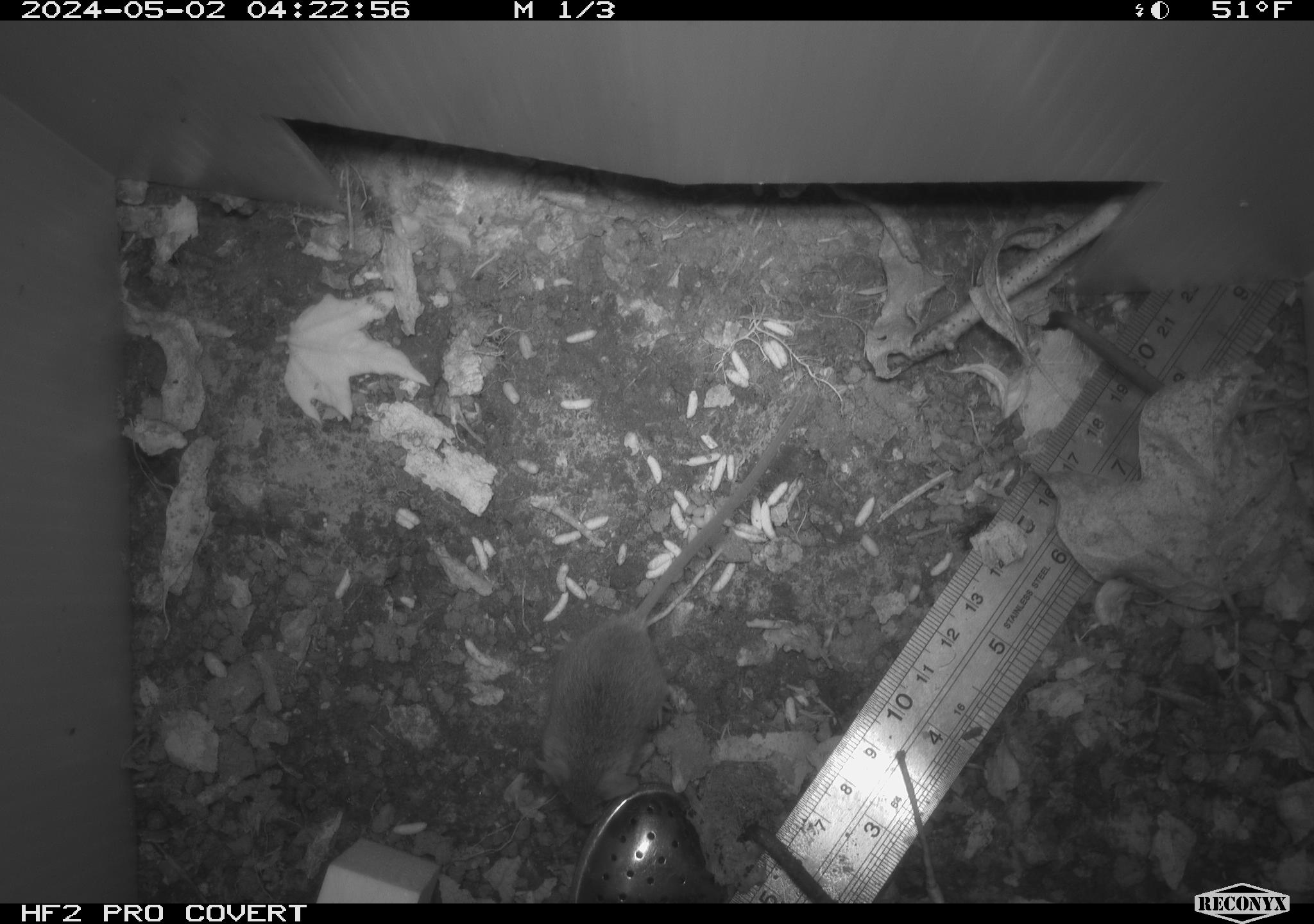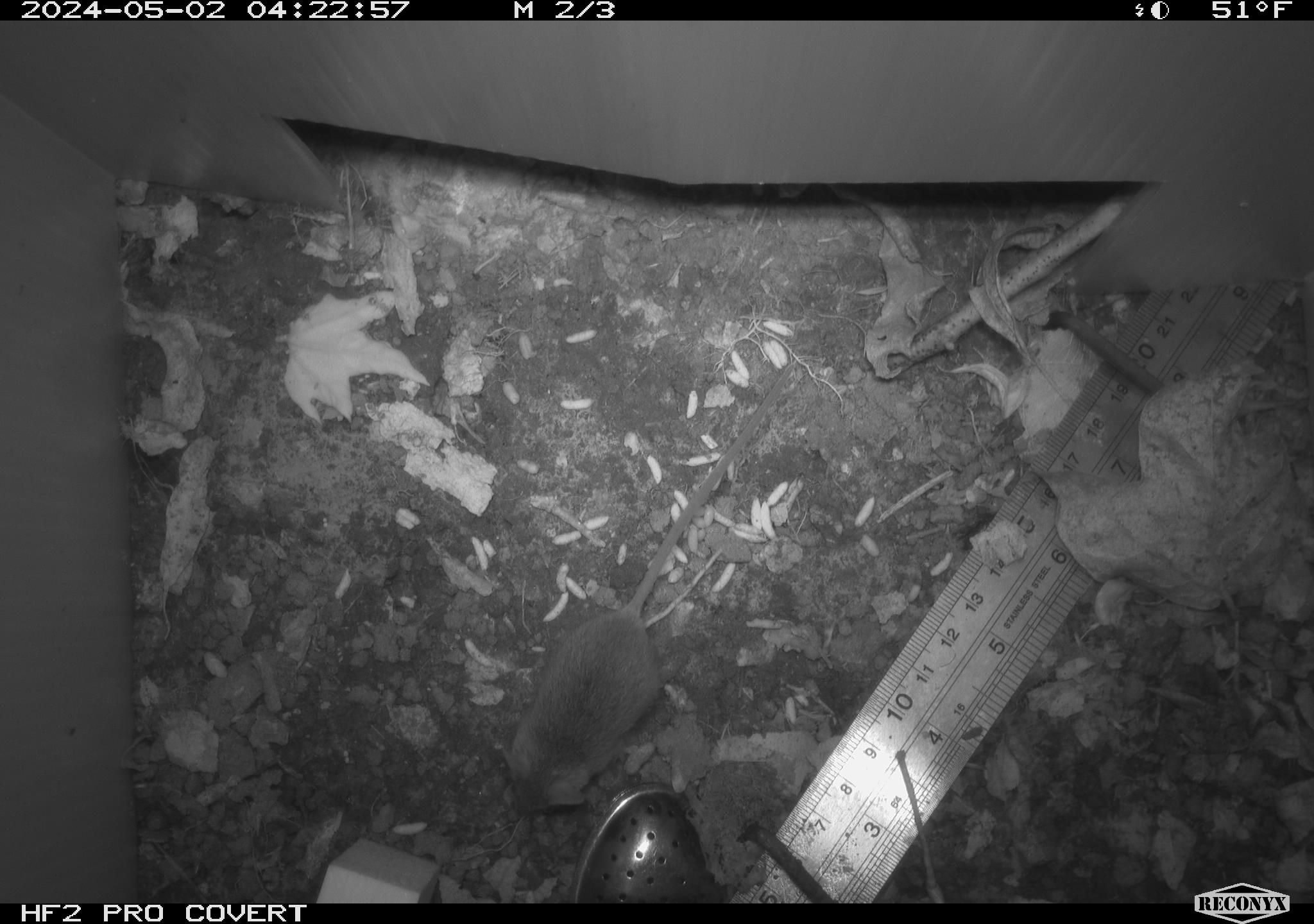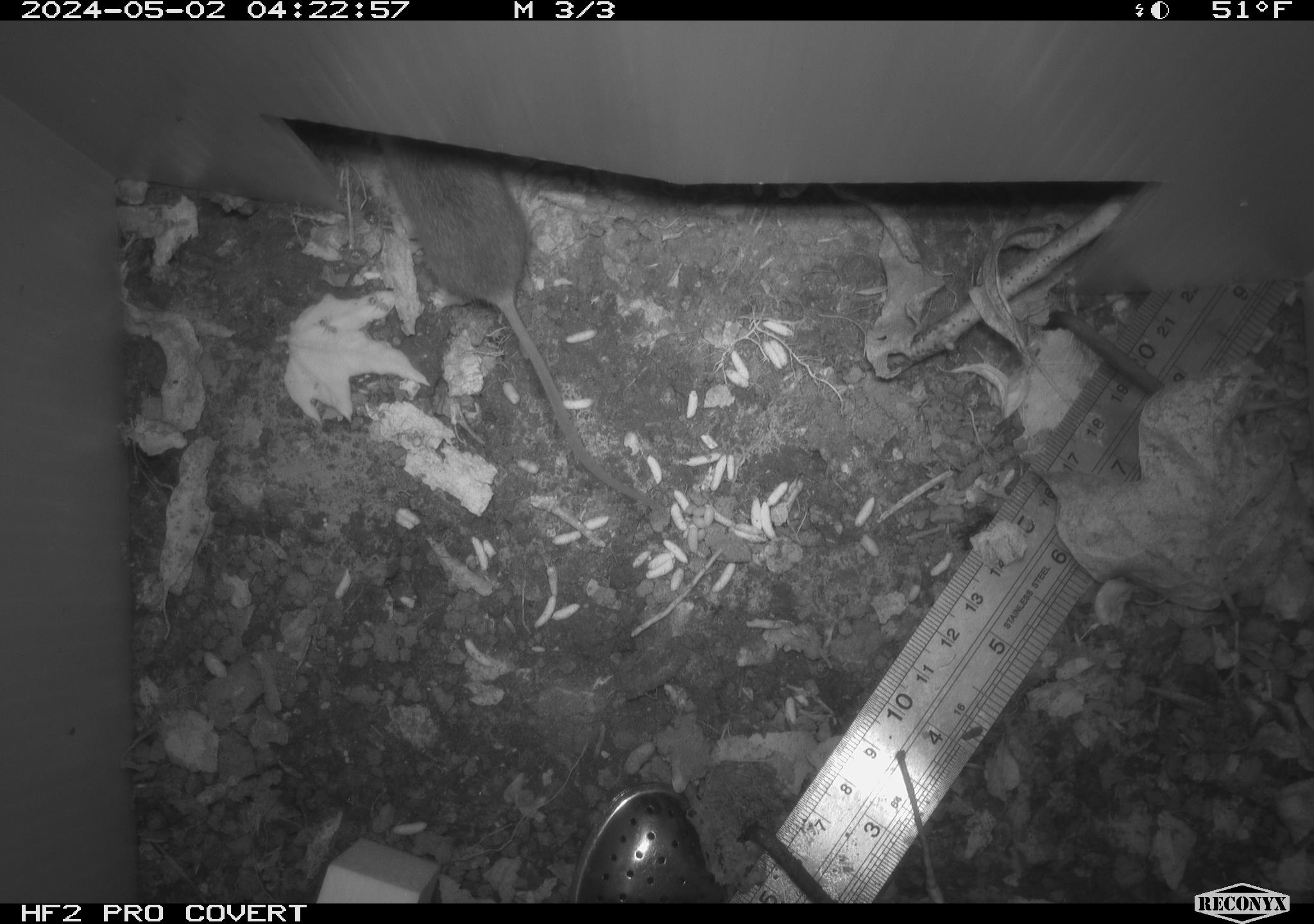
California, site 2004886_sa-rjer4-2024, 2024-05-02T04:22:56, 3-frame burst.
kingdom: Animalia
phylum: Chordata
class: Mammalia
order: Rodentia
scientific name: Rodentia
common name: mouse species